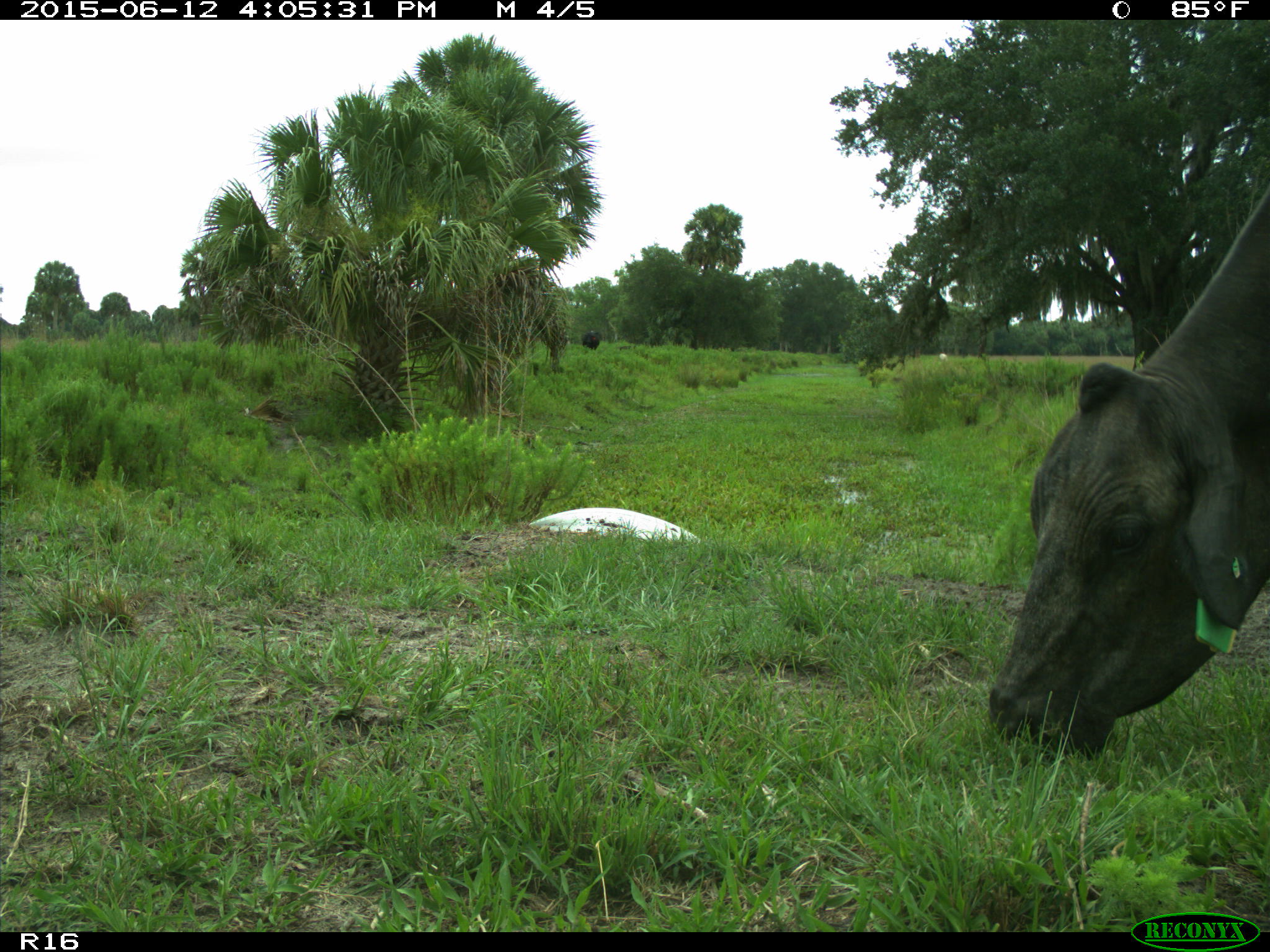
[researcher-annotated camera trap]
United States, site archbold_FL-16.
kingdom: Animalia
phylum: Chordata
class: Mammalia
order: Artiodactyla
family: Bovidae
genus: Bos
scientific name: Bos taurus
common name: domestic cow